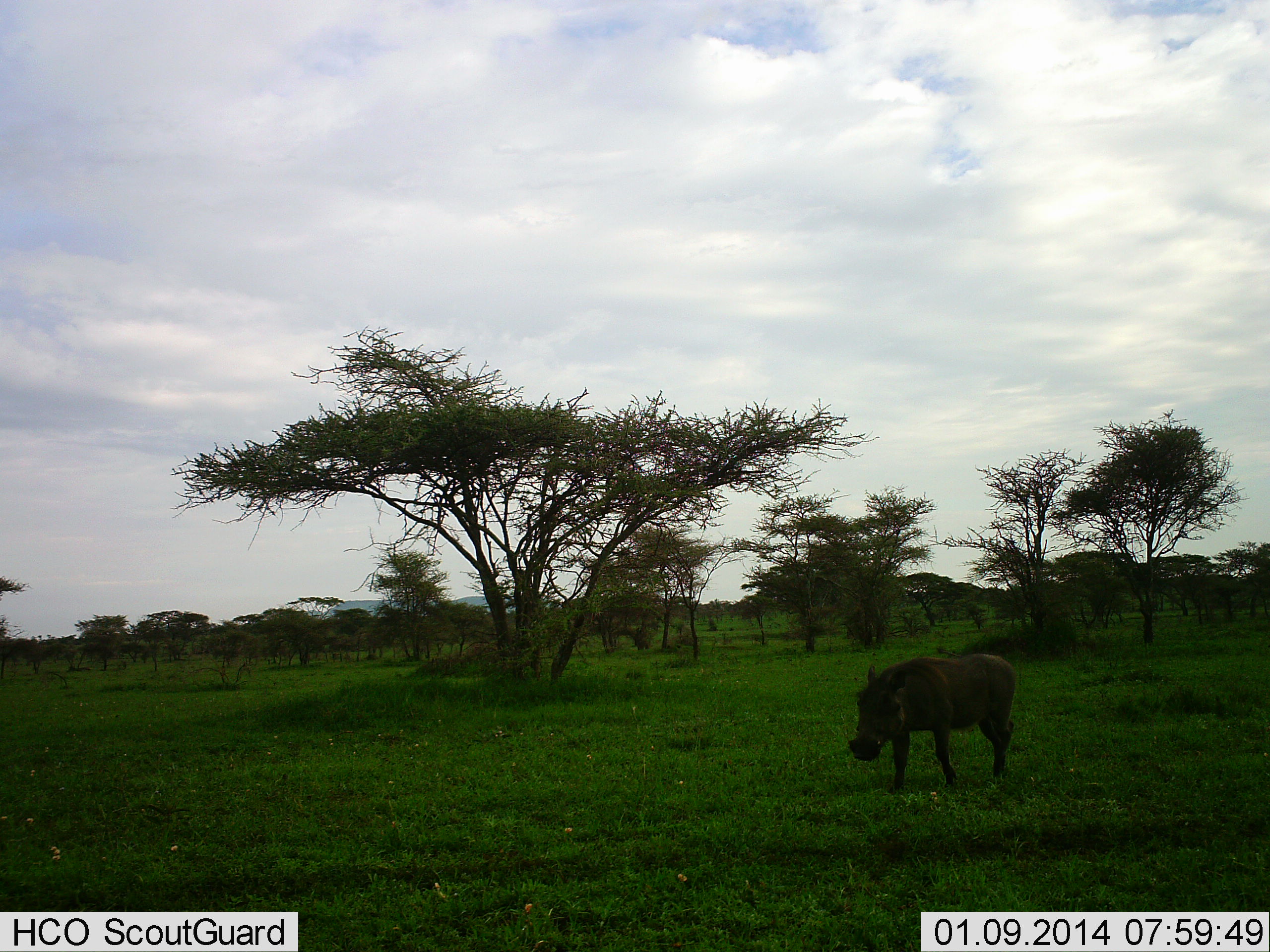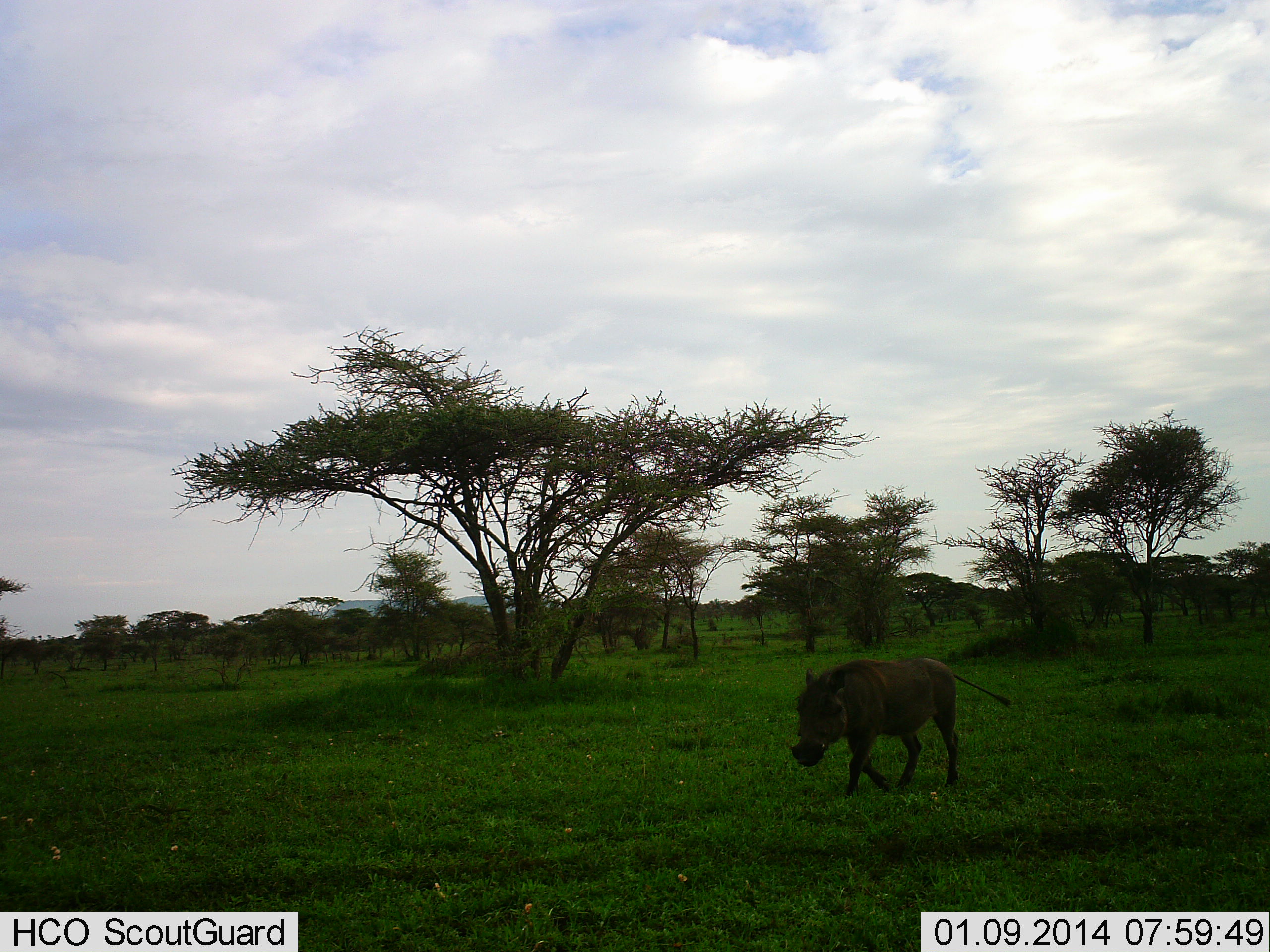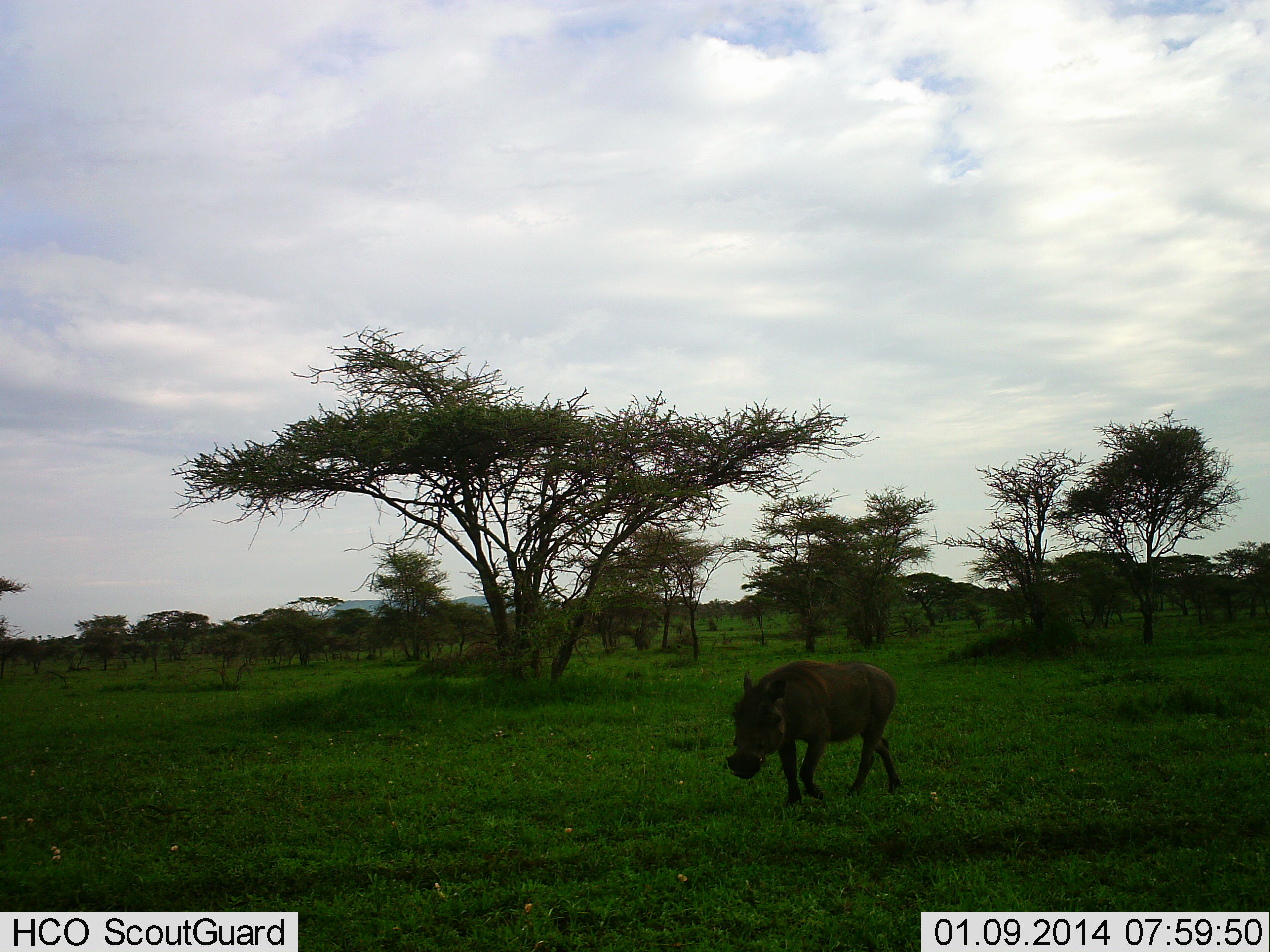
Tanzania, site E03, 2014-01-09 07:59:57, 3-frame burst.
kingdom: Animalia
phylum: Chordata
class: Mammalia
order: Artiodactyla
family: Suidae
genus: Phacochoerus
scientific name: Phacochoerus africanus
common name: warthog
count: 1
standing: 0%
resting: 0%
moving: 100%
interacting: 0%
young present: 0%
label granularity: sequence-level